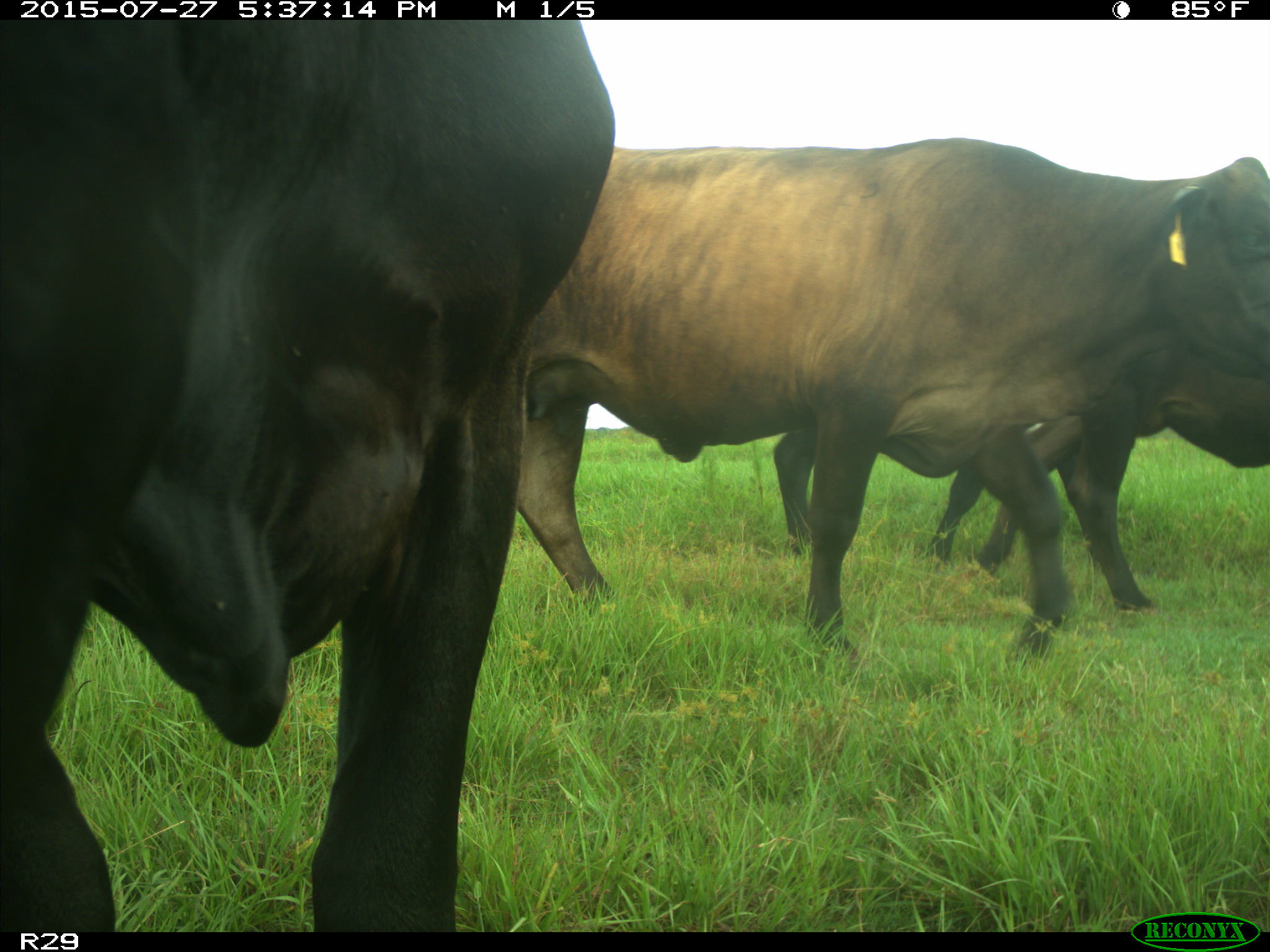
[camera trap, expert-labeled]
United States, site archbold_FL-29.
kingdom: Animalia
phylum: Chordata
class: Mammalia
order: Artiodactyla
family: Bovidae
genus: Bos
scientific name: Bos taurus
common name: domestic cow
Bos taurus (domestic cow).